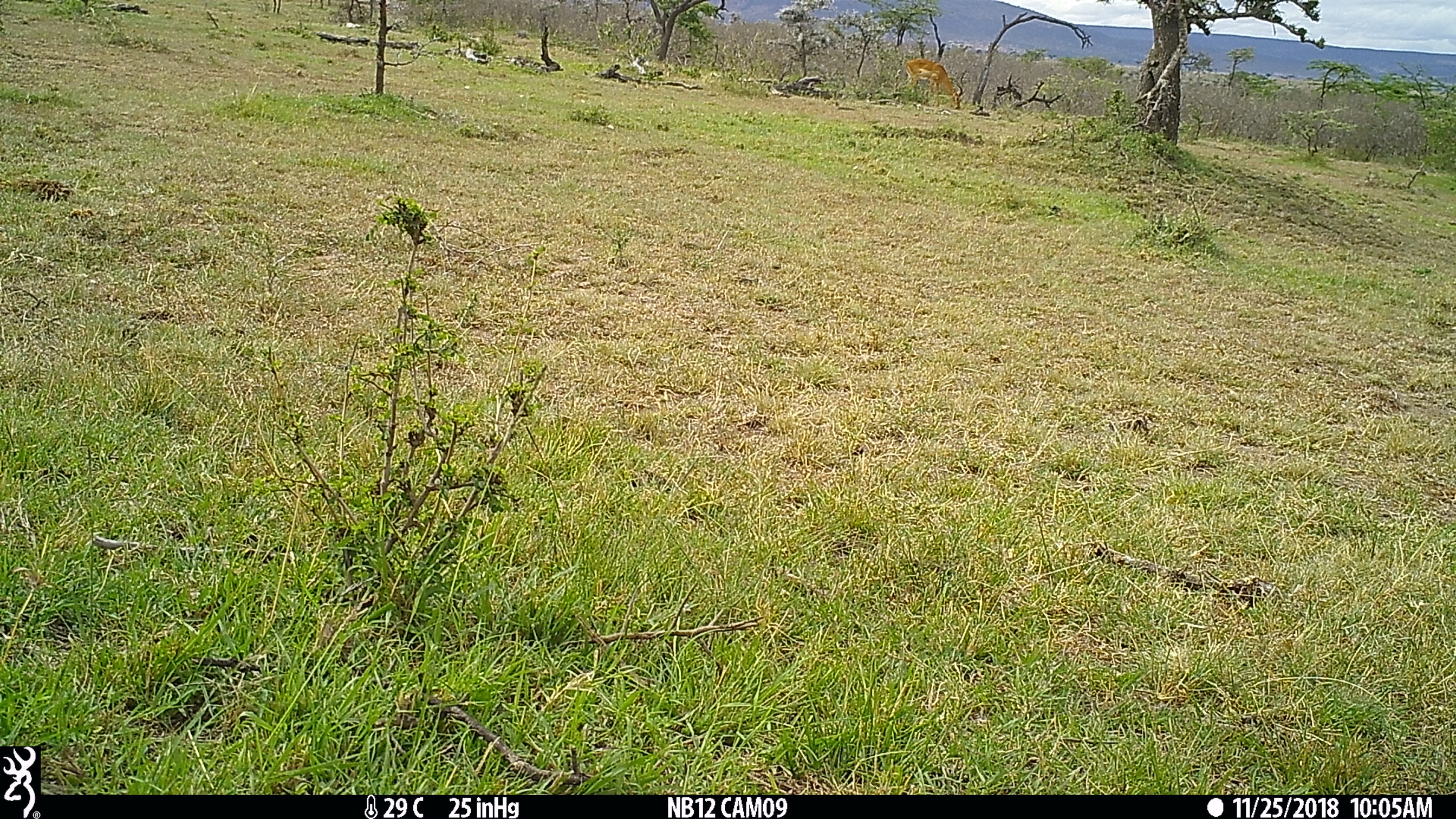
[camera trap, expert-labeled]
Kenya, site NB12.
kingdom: Animalia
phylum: Chordata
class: Mammalia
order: Artiodactyla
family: Bovidae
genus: Aepyceros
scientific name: Aepyceros melampus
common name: impala